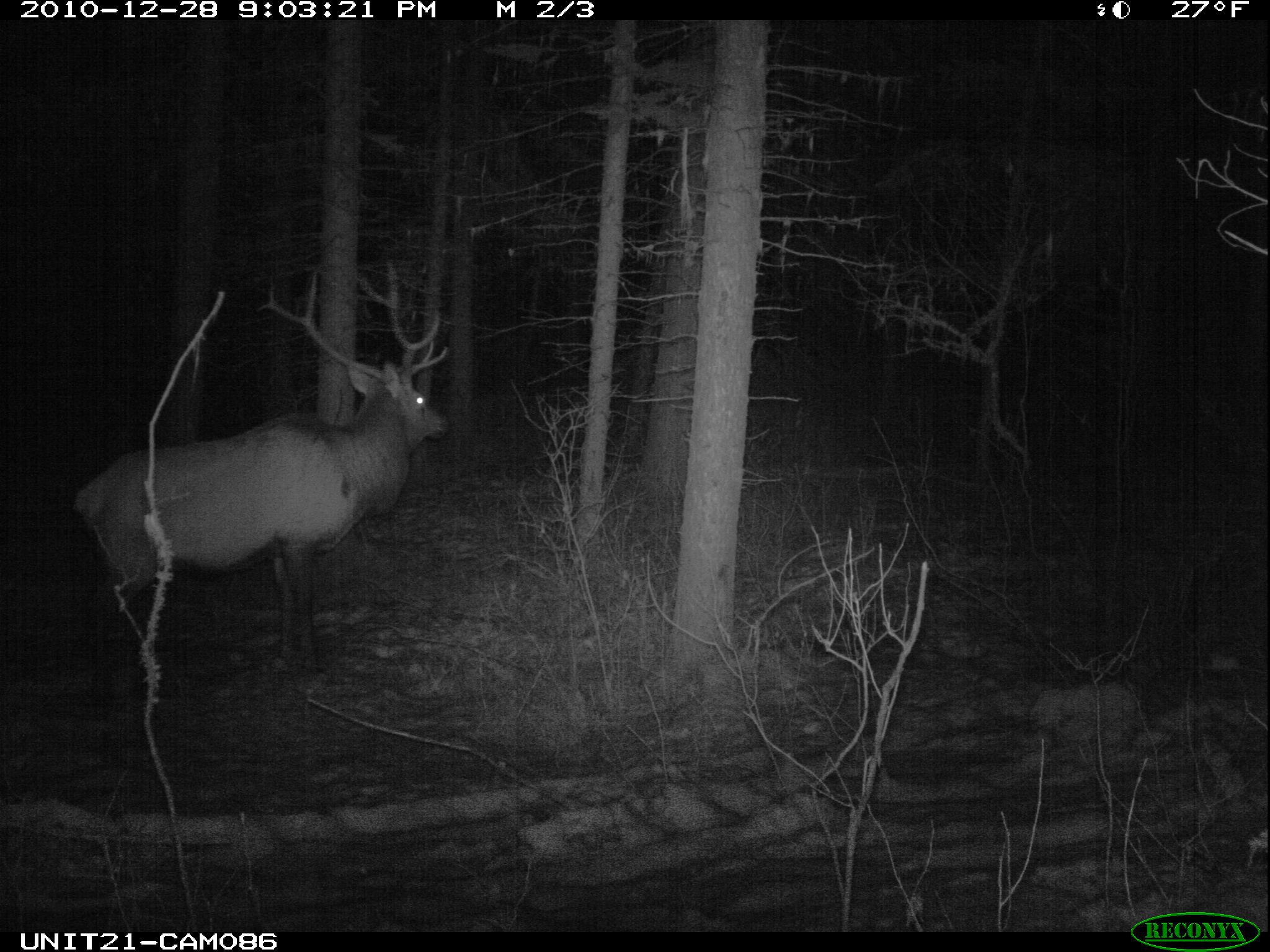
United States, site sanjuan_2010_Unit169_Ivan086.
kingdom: Animalia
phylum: Chordata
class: Mammalia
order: Artiodactyla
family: Cervidae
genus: Cervus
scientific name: Cervus elaphus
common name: red deer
Cervus elaphus (red deer).